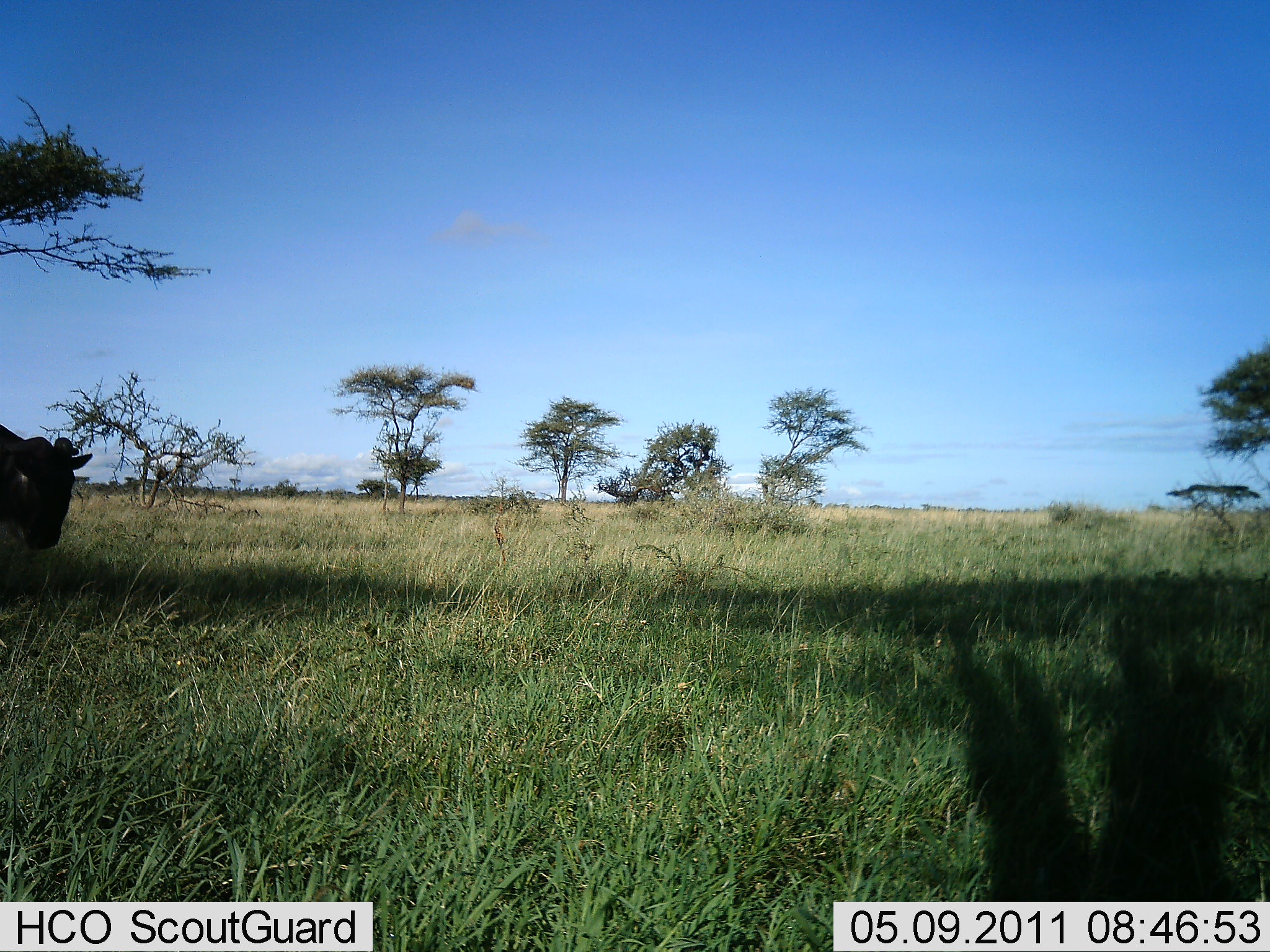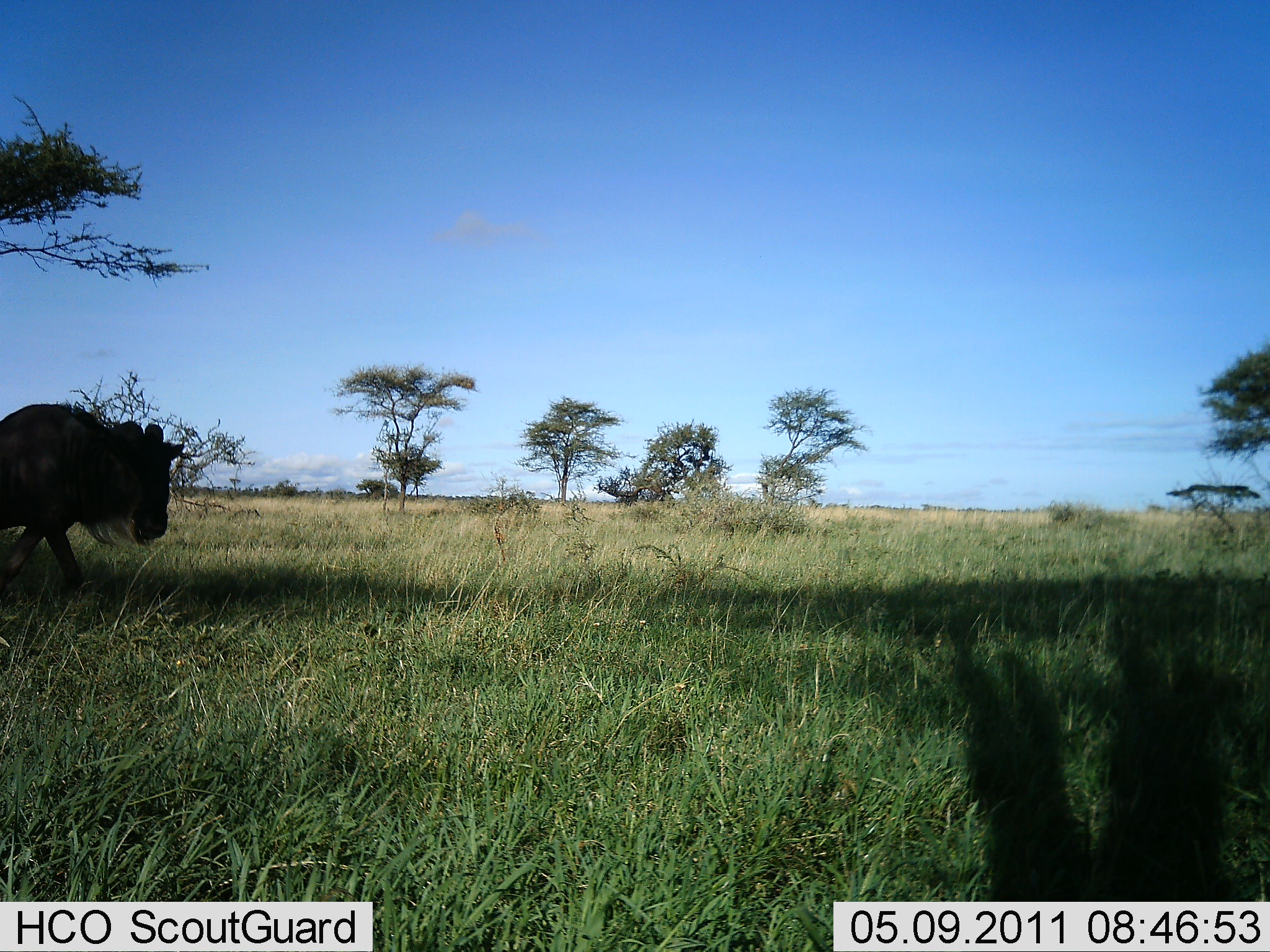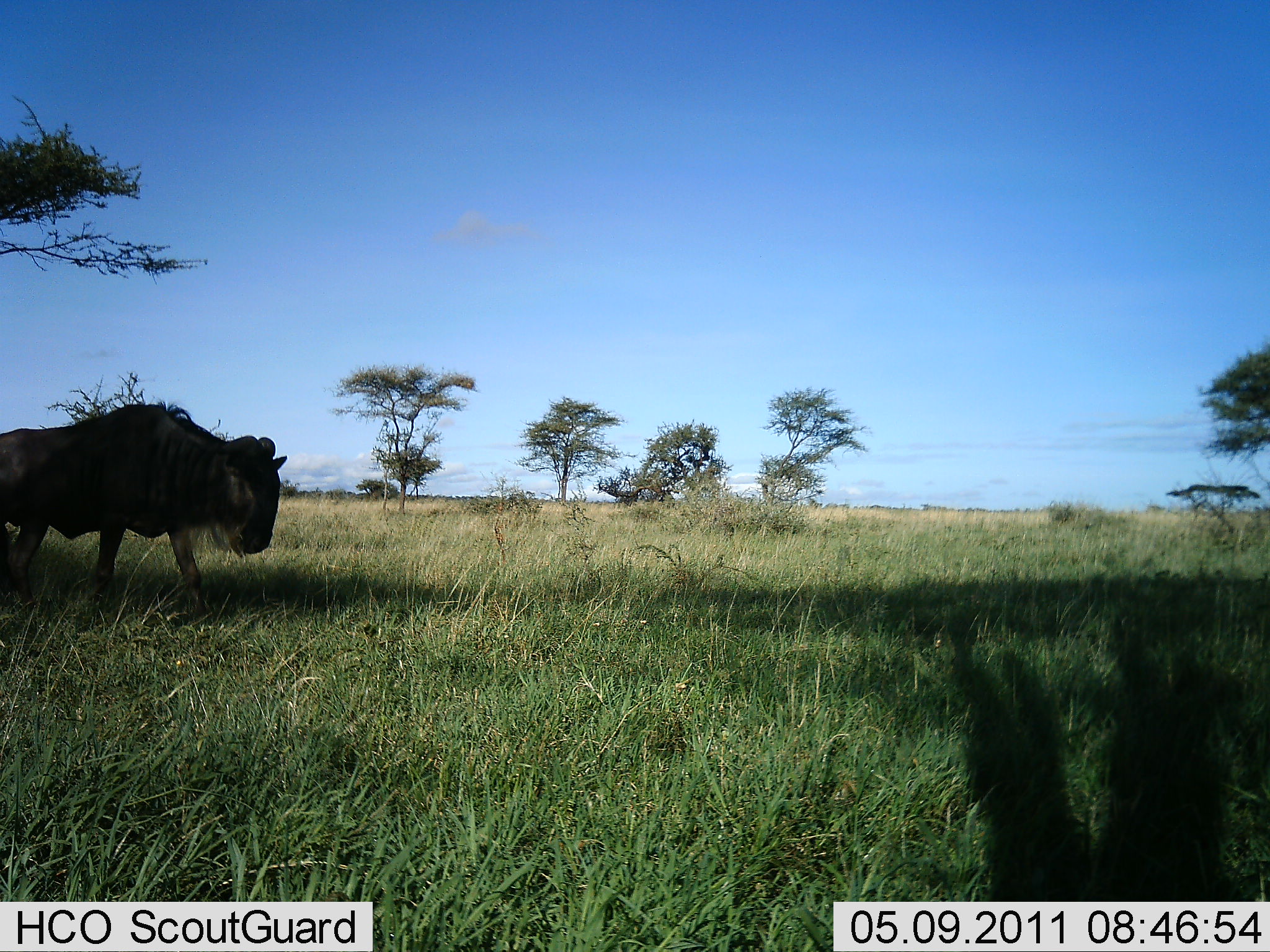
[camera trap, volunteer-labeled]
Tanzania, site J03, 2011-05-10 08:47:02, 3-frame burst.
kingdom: Animalia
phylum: Chordata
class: Mammalia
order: Artiodactyla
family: Bovidae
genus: Connochaetes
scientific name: Connochaetes taurinus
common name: blue wildebeest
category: wildebeest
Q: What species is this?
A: Wildebeest (blue wildebeest) (Connochaetes taurinus).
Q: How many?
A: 1.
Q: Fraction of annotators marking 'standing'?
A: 0%.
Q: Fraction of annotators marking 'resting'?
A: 0%.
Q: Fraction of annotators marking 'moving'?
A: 91%.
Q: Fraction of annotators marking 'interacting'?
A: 0%.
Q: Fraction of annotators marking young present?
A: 0%.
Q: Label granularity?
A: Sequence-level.